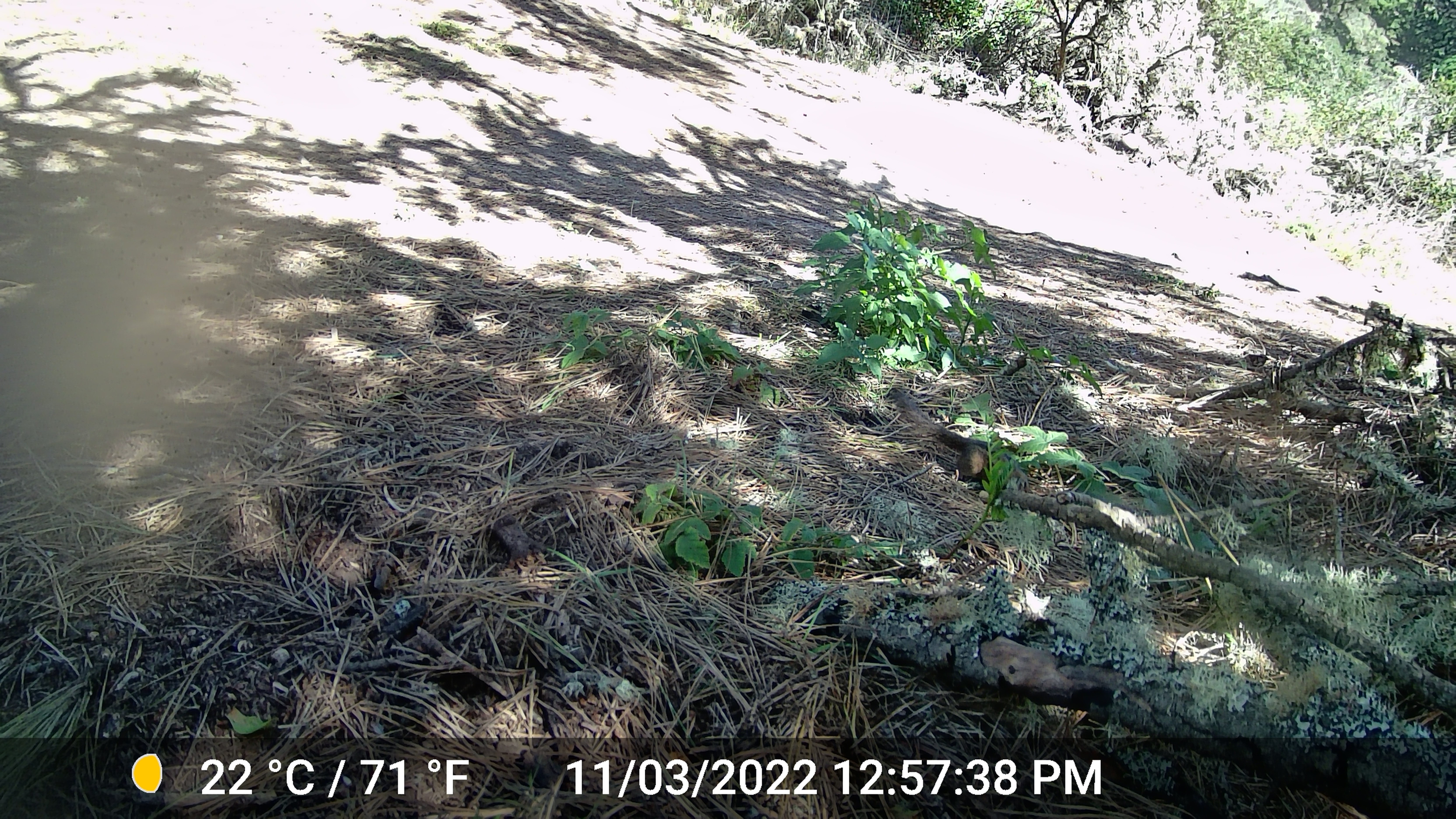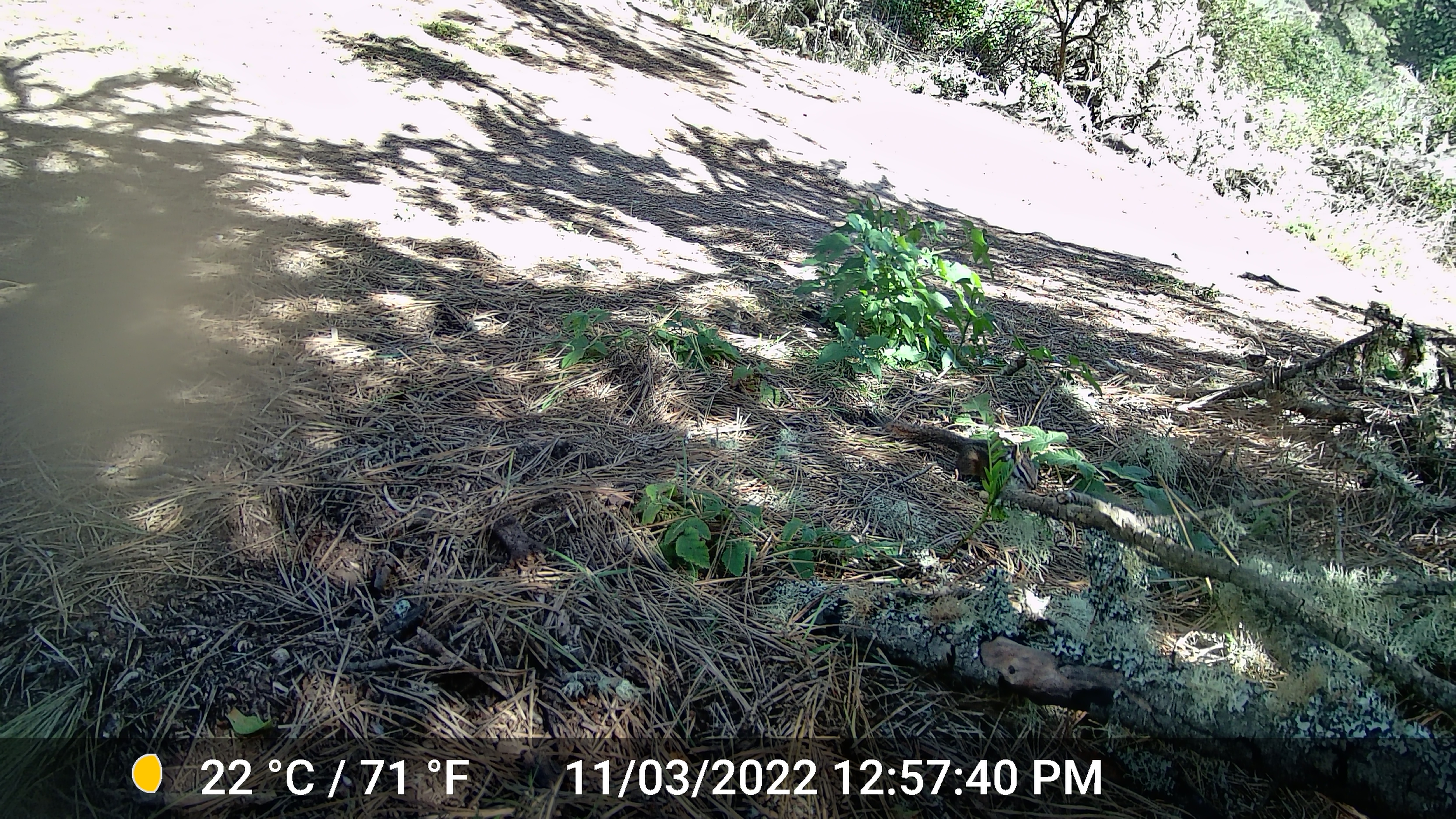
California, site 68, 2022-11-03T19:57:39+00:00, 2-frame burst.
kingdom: Animalia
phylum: Chordata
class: Mammalia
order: Rodentia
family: Sciuridae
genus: Neotamias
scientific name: Neotamias merriami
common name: merriam's chipmunk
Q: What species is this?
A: Merriam's chipmunk (Neotamias merriami).